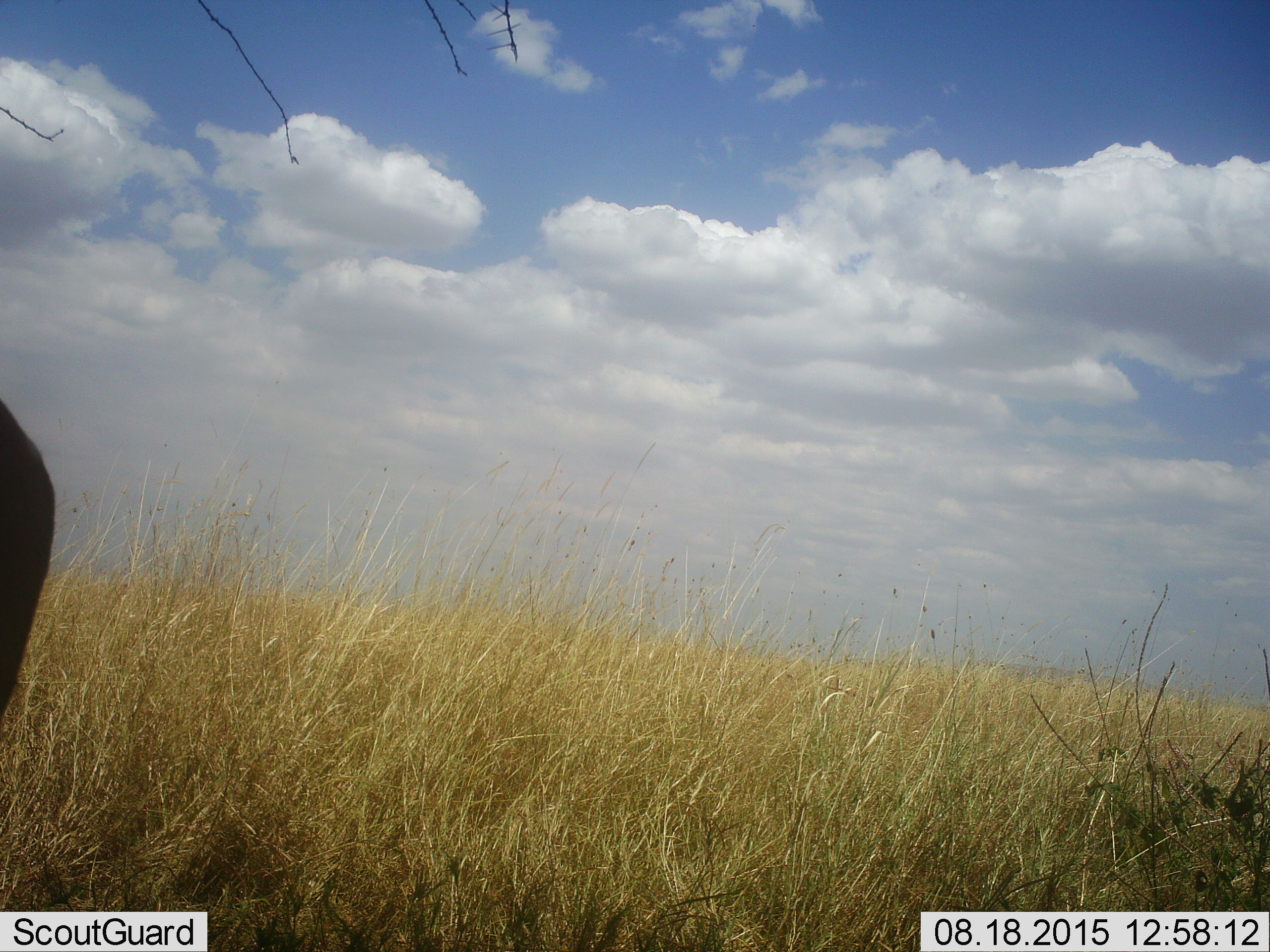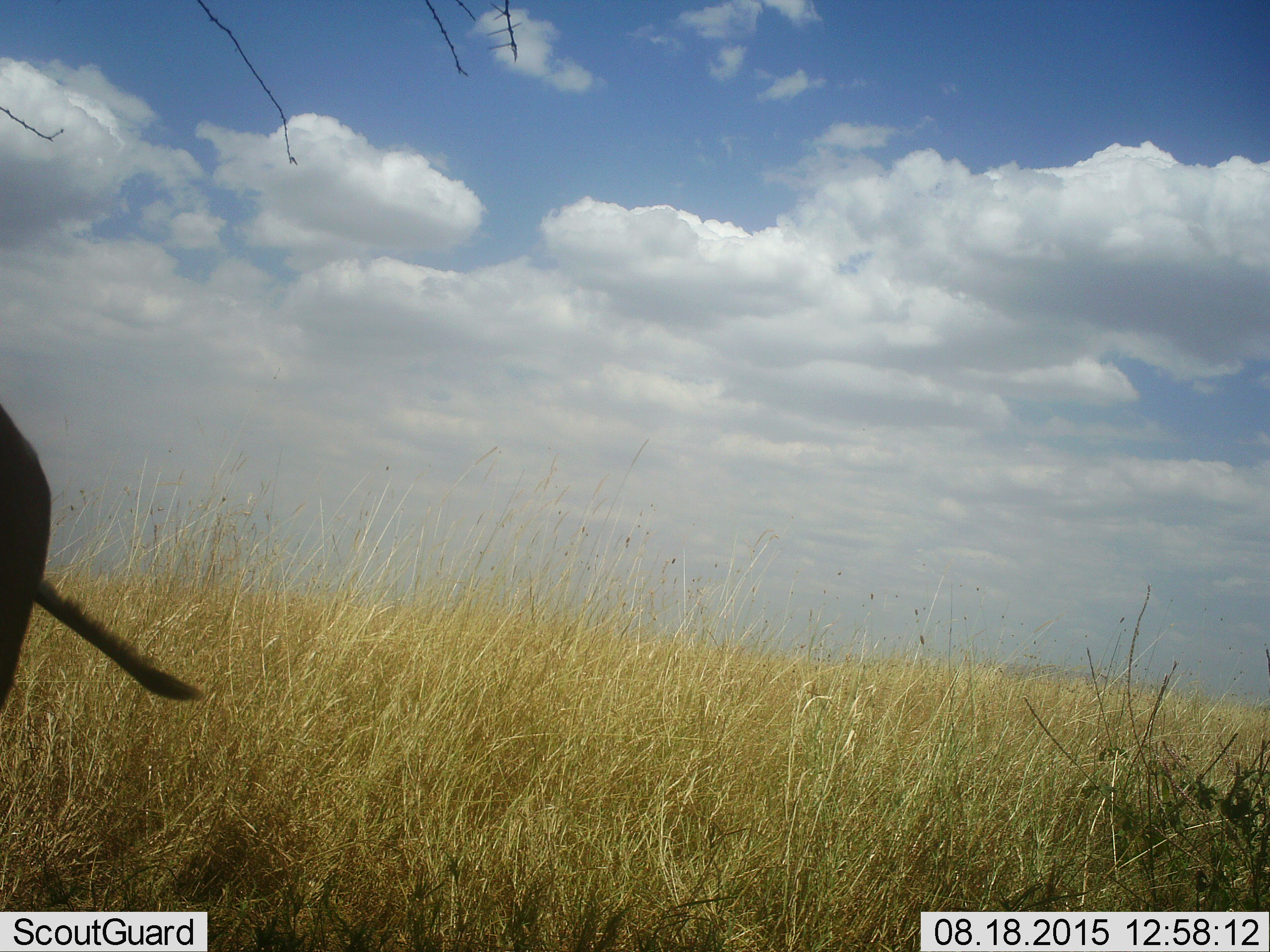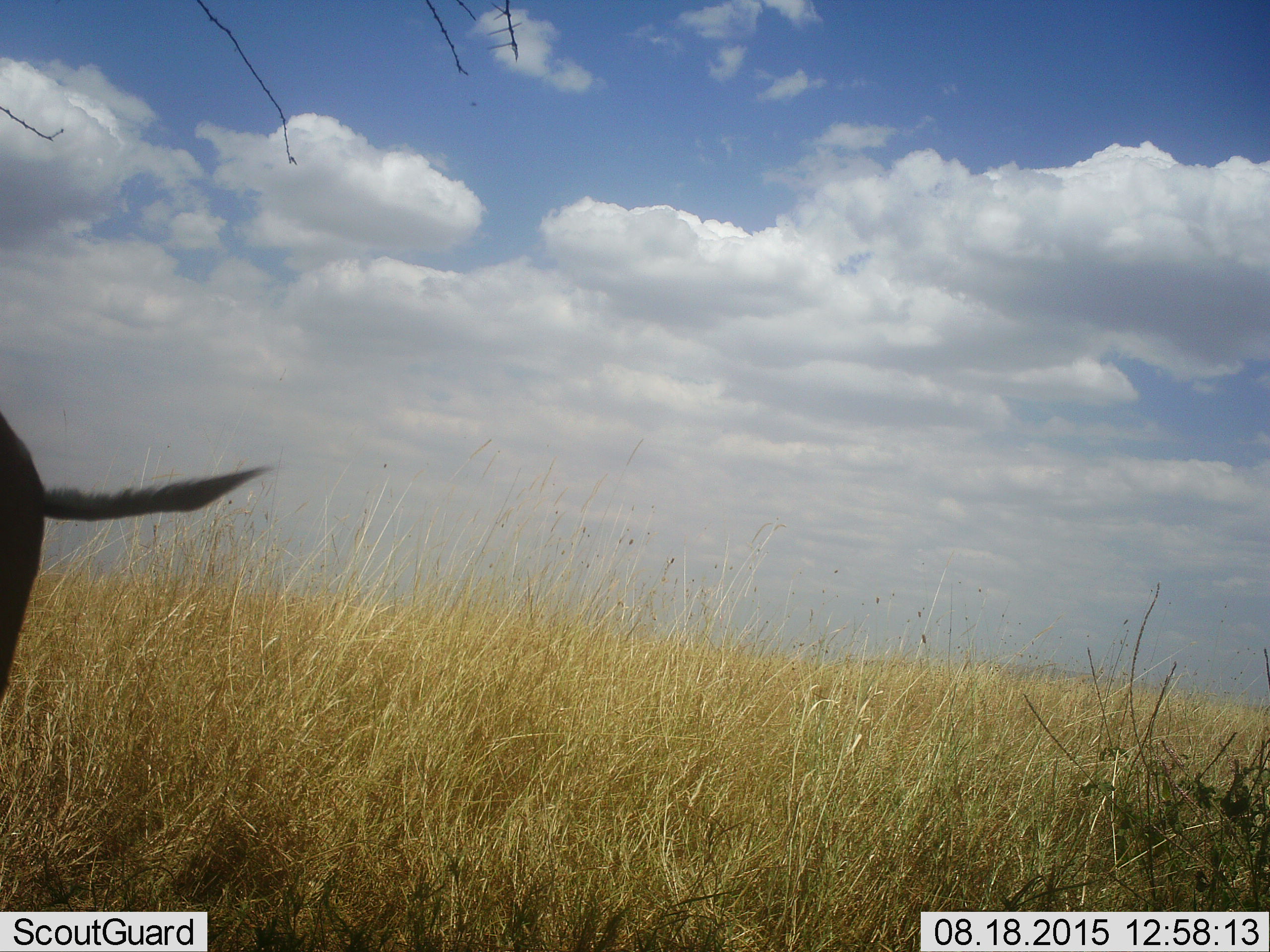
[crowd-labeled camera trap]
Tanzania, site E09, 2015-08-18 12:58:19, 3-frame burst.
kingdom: Animalia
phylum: Chordata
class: Mammalia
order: Artiodactyla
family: Bovidae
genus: Eudorcas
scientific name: Eudorcas thomsonii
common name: thomson's gazelle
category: gazellethomsons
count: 1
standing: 50%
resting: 0%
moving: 50%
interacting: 0%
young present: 0%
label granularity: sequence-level